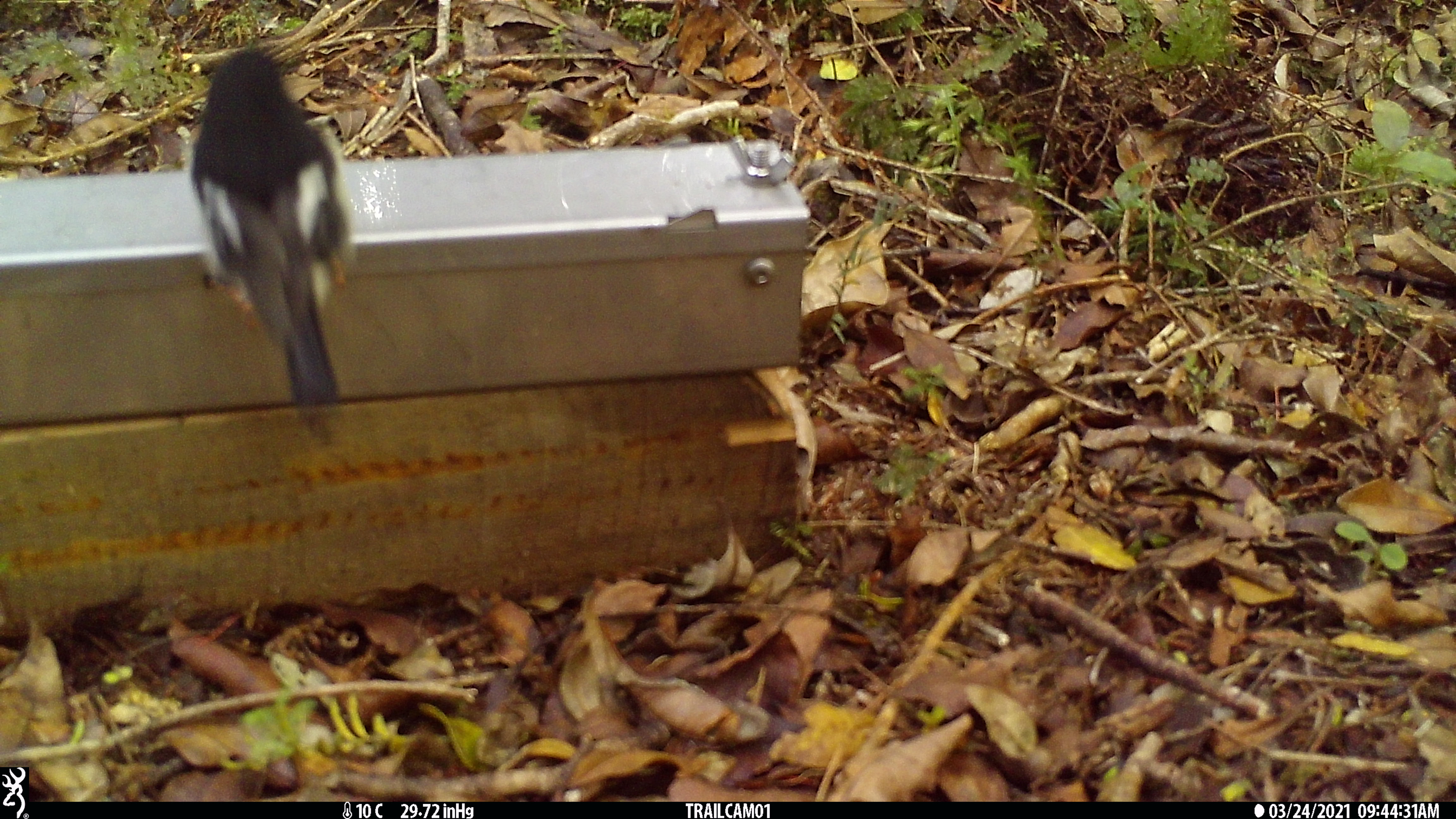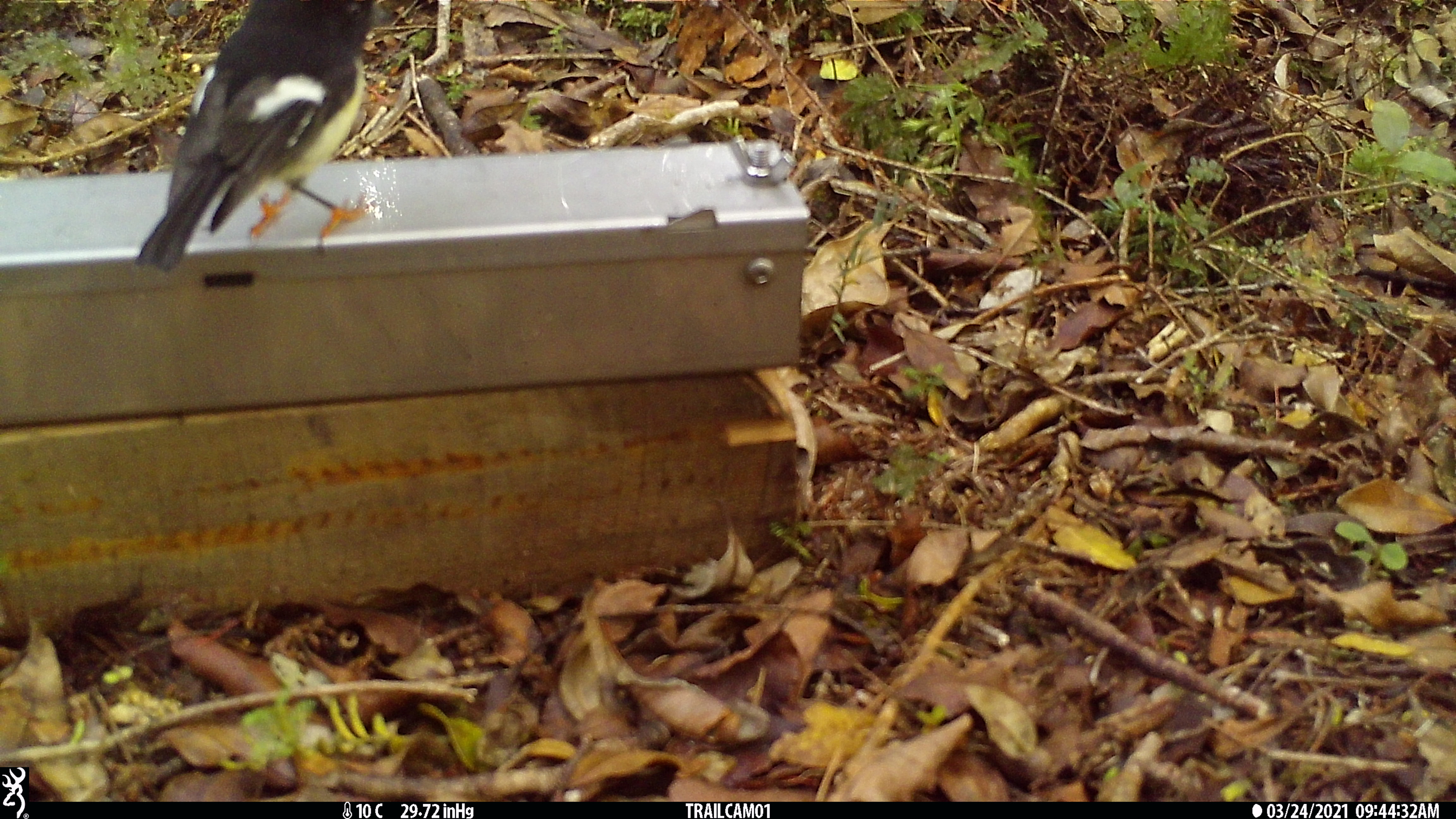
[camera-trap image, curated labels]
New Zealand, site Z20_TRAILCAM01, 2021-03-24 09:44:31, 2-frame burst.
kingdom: Animalia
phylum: Chordata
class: Aves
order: Passeriformes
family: Petroicidae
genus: Petroica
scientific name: Petroica macrocephala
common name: tomtit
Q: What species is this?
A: Tomtit (Petroica macrocephala).